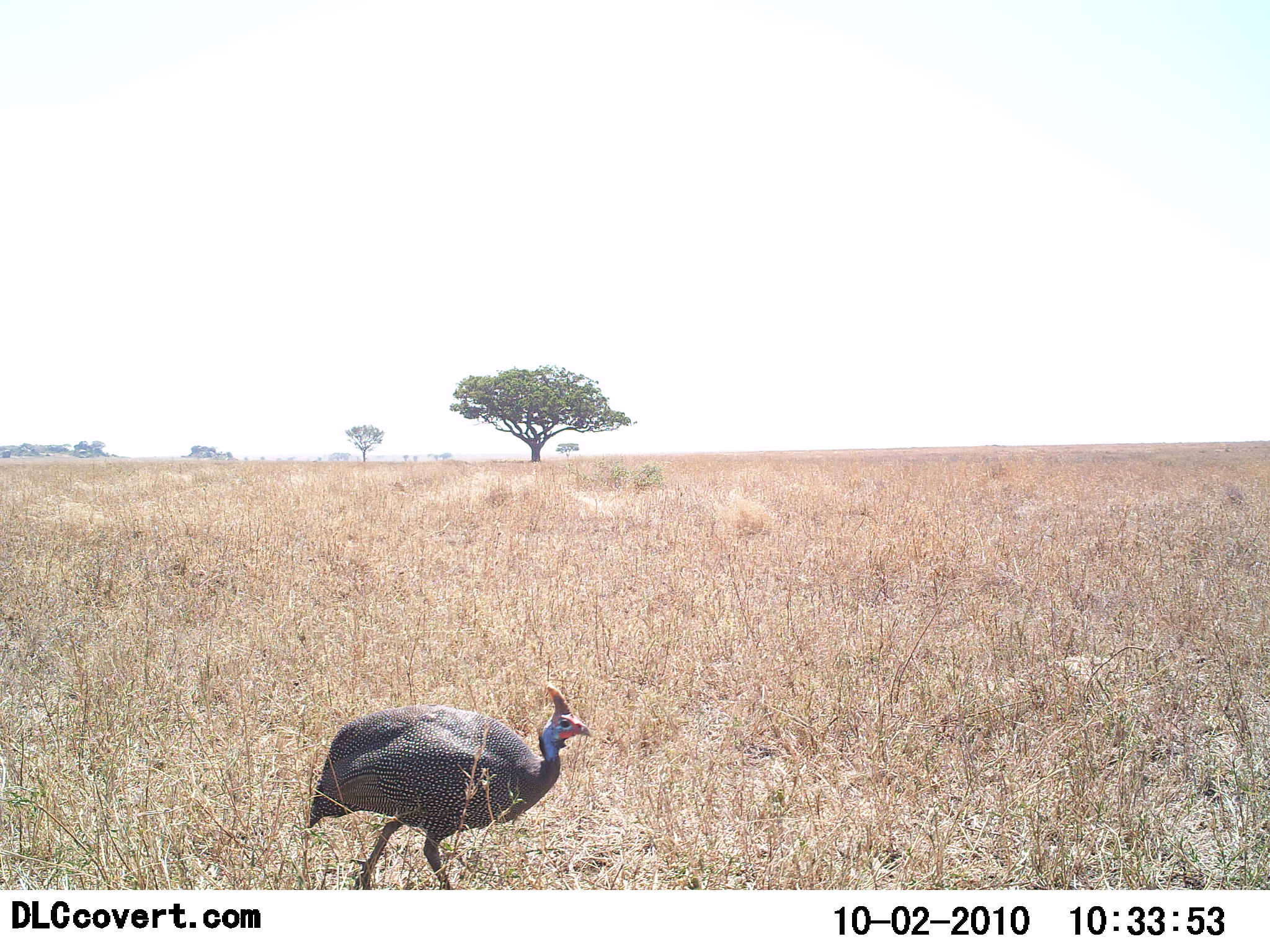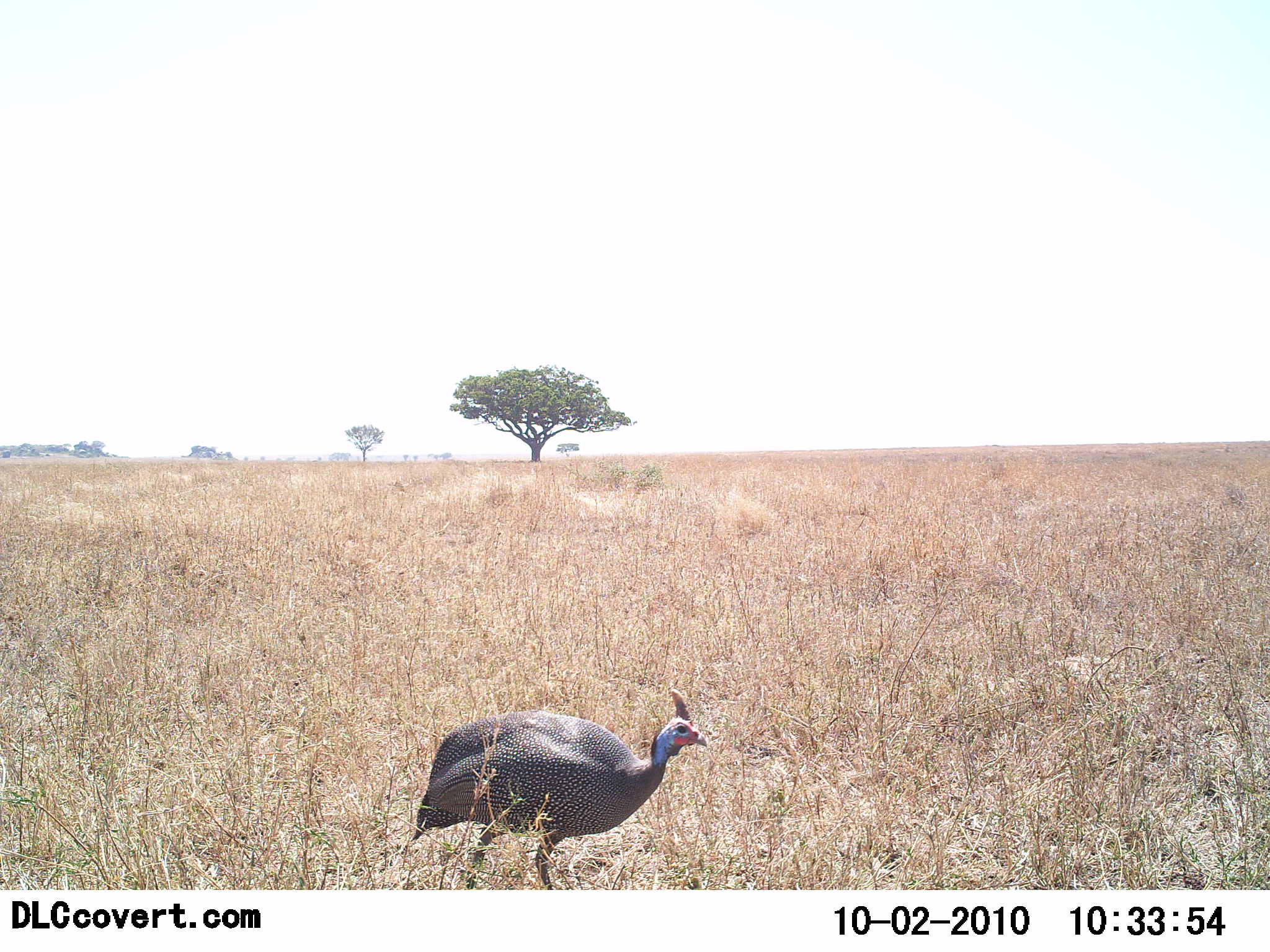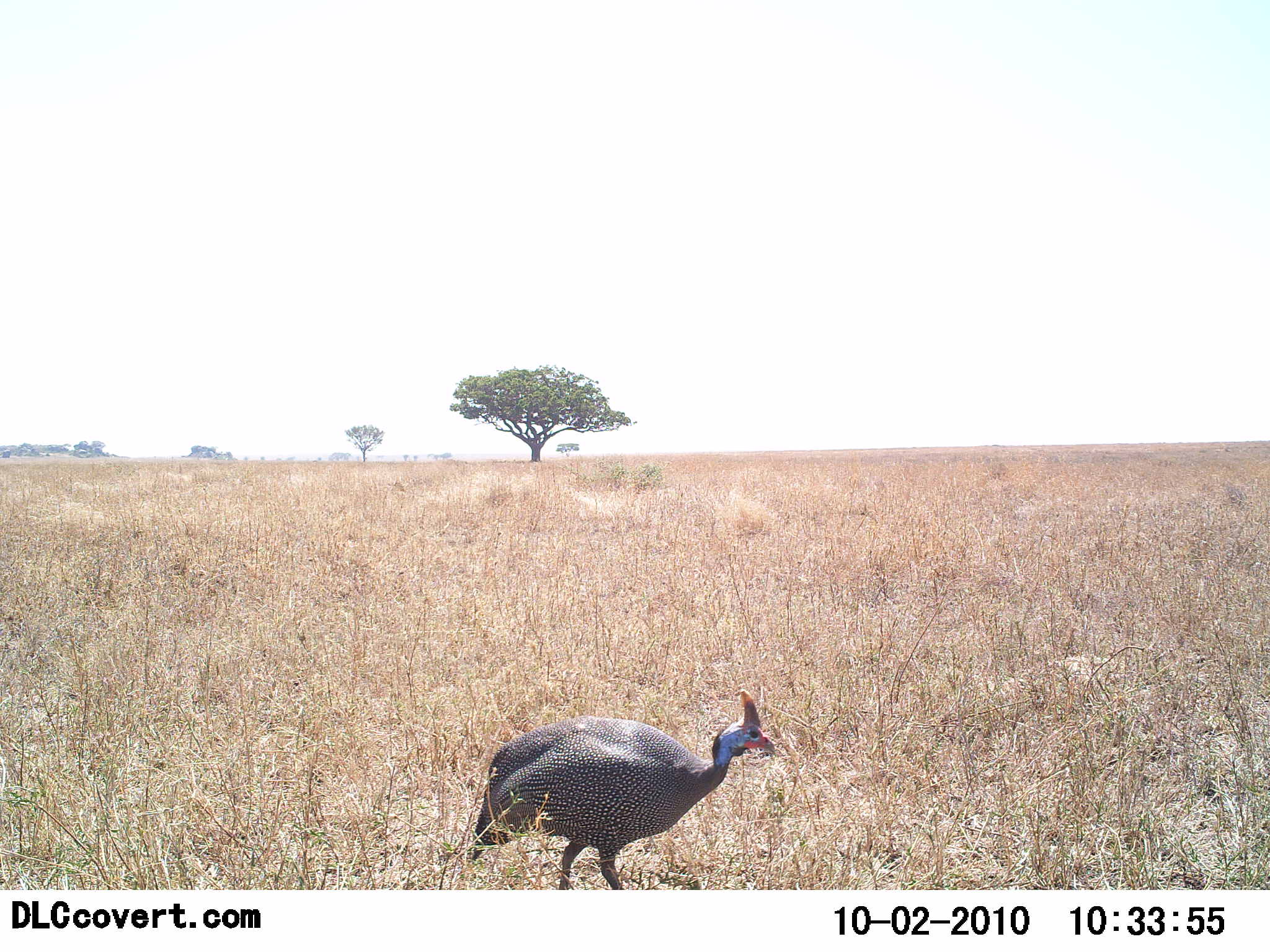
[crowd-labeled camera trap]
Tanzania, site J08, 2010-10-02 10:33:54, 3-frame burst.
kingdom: Animalia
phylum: Chordata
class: Aves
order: Galliformes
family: Numididae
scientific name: Numididae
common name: guinea fowl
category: guineafowl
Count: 1.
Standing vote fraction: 5%.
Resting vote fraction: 0%.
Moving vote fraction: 100%.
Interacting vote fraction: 0%.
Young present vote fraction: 0%.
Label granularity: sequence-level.